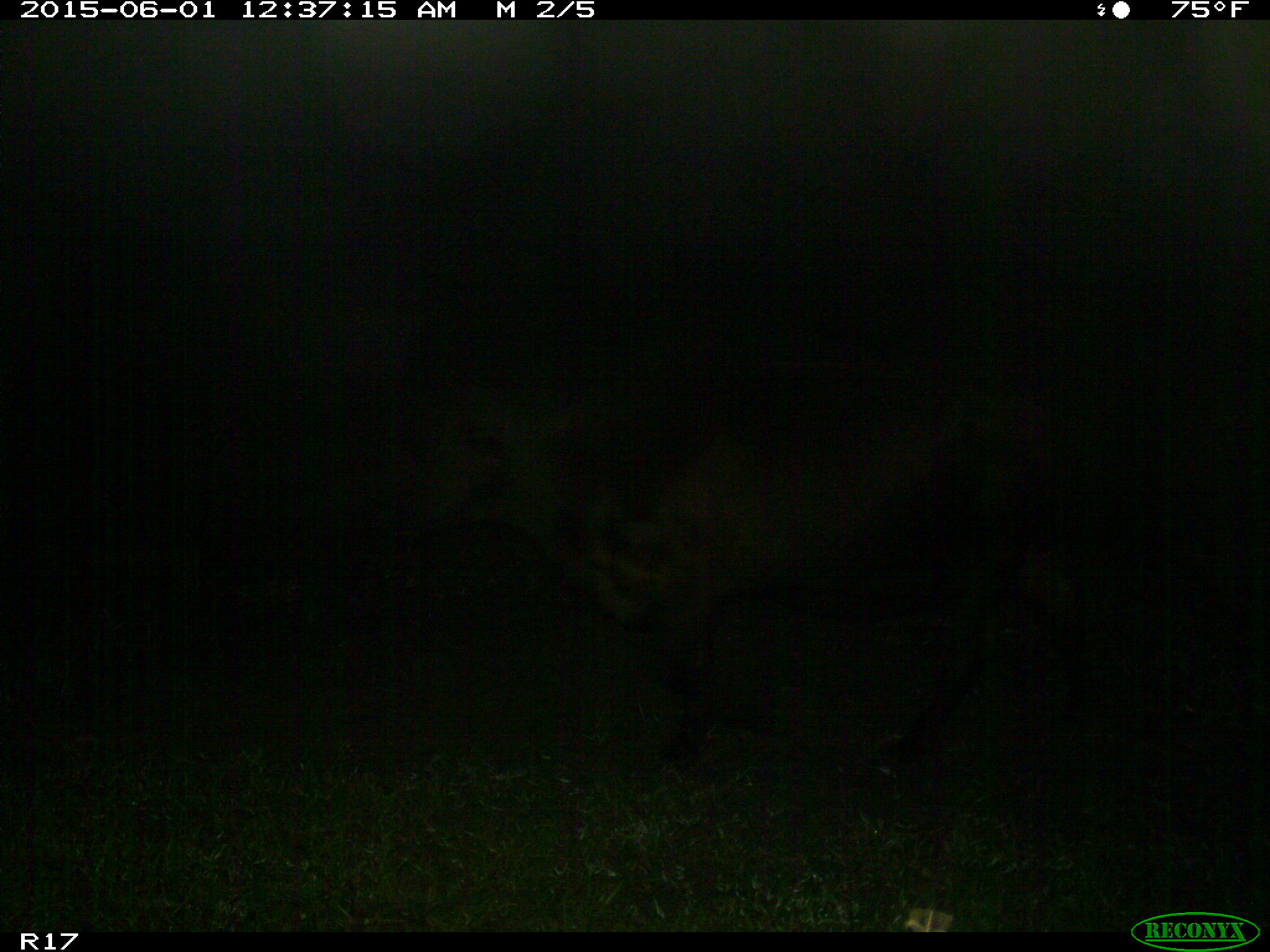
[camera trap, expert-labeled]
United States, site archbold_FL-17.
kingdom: Animalia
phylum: Chordata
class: Mammalia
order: Artiodactyla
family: Bovidae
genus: Bos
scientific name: Bos taurus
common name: domestic cow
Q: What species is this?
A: Bos taurus (domestic cow).